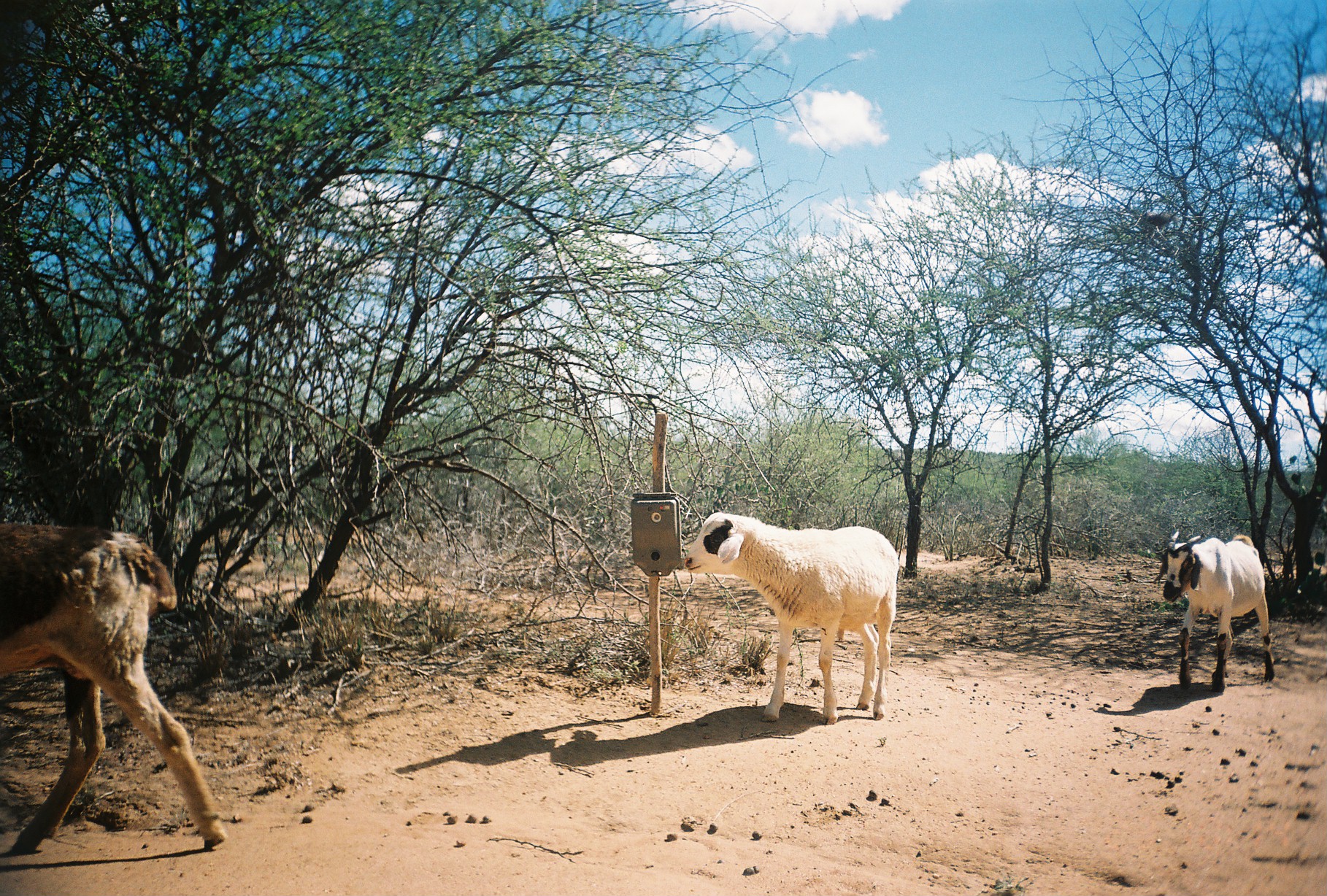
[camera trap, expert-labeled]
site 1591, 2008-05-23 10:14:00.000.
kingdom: Animalia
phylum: Chordata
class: Mammalia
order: Artiodactyla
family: Bovidae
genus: Ovis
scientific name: Ovis aries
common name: domestic sheep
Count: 3.